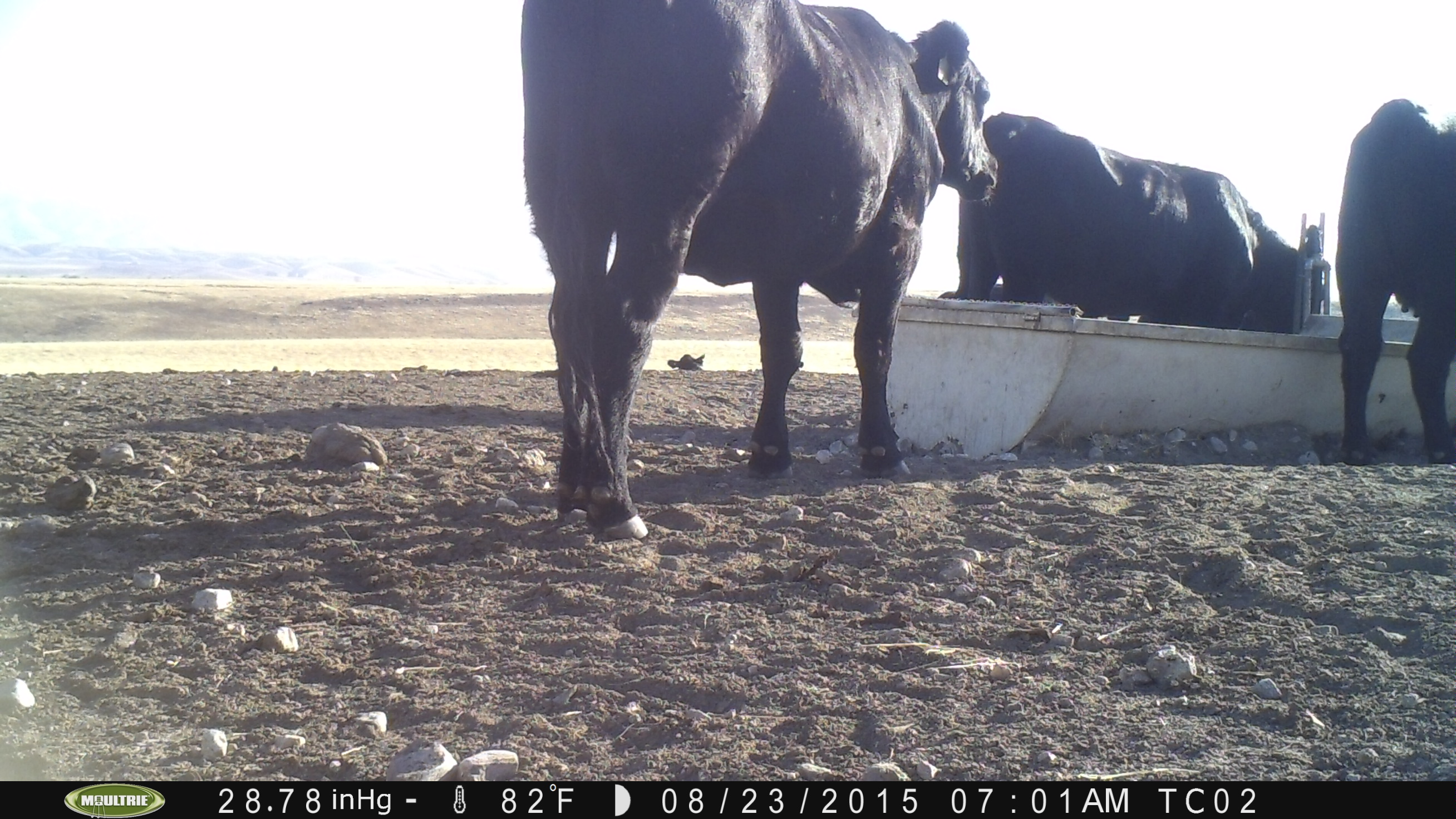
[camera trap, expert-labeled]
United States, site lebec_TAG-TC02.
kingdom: Animalia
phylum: Chordata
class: Mammalia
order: Artiodactyla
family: Bovidae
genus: Bos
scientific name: Bos taurus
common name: domestic cow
Bos taurus (domestic cow).